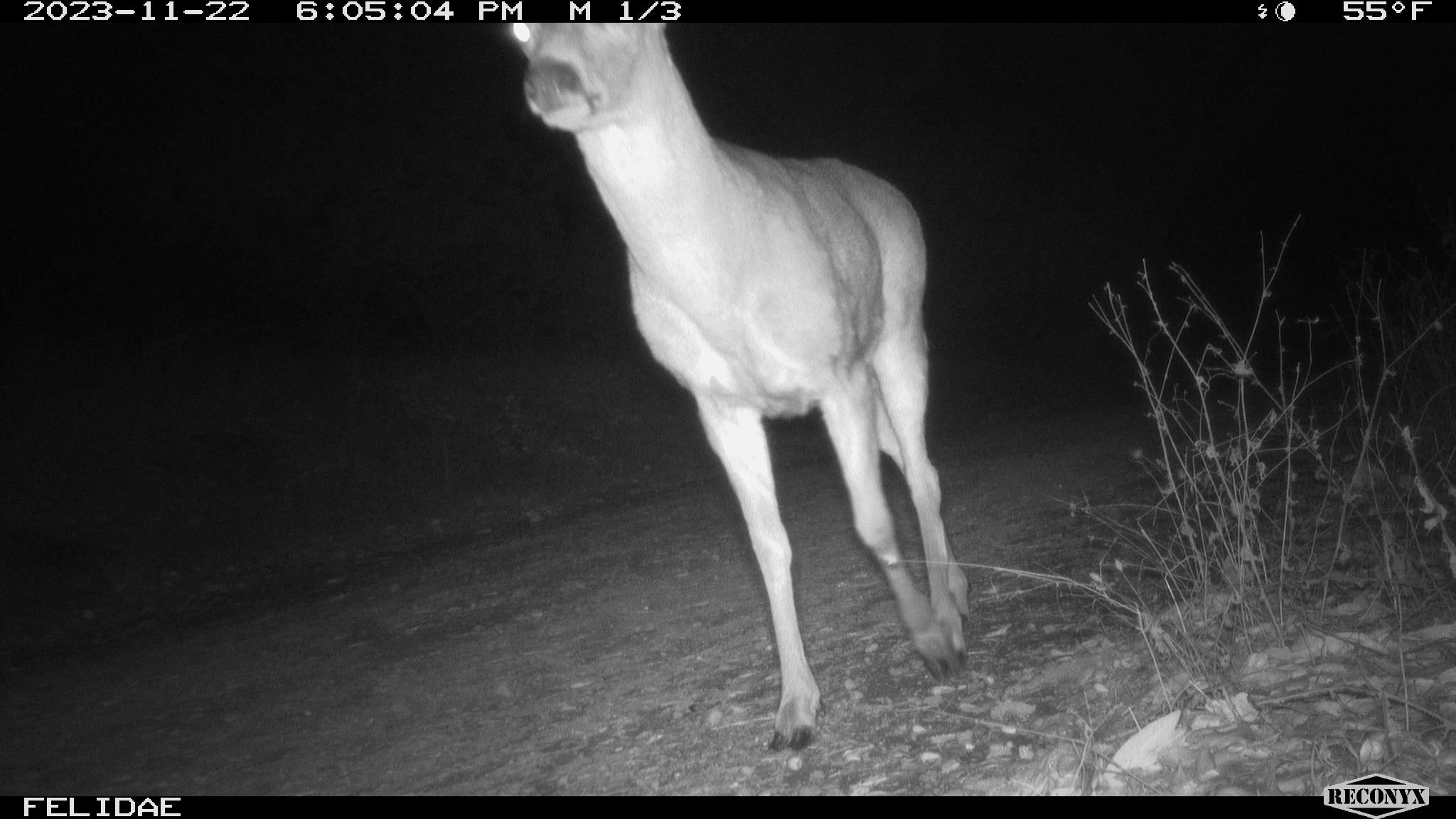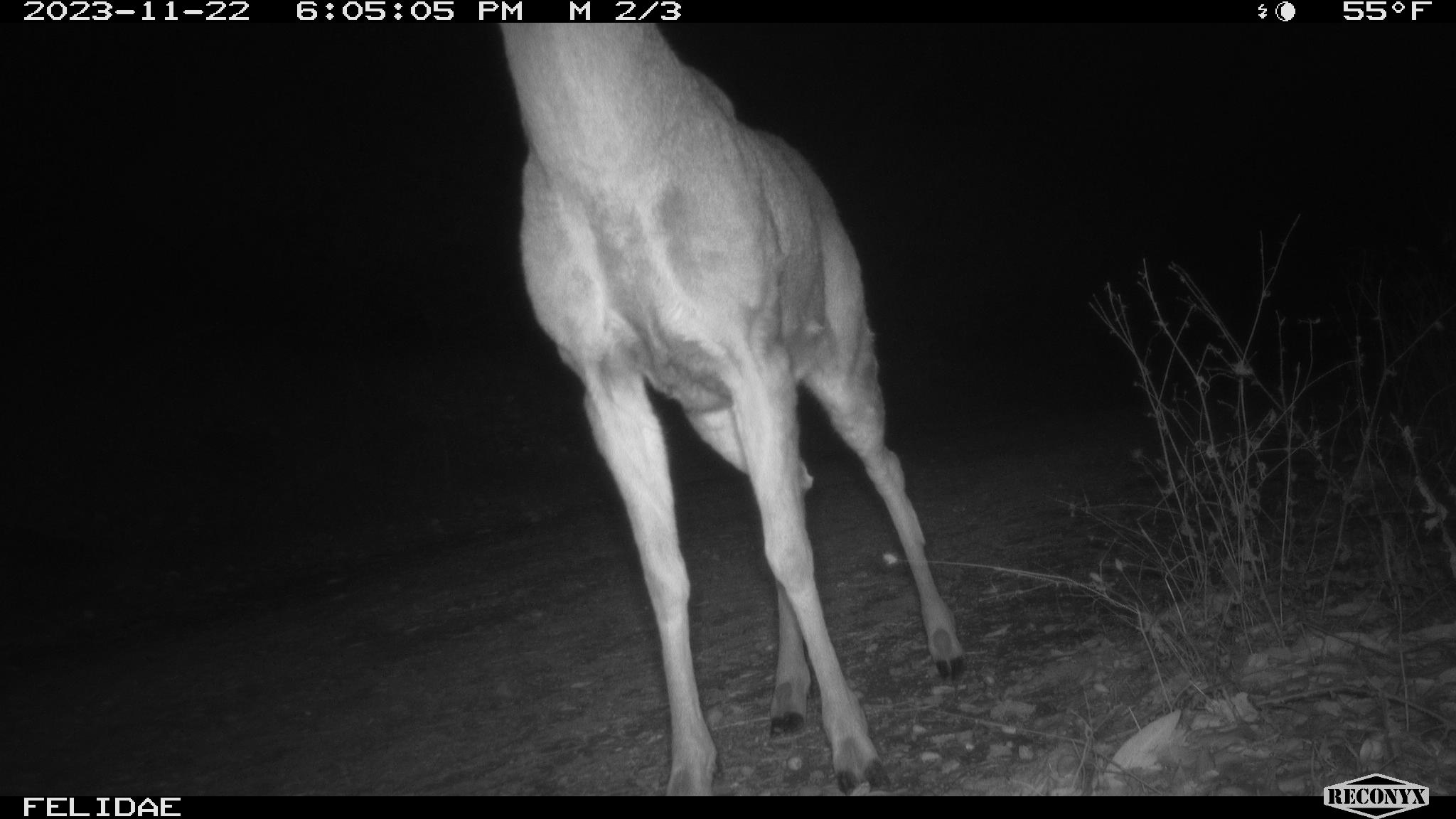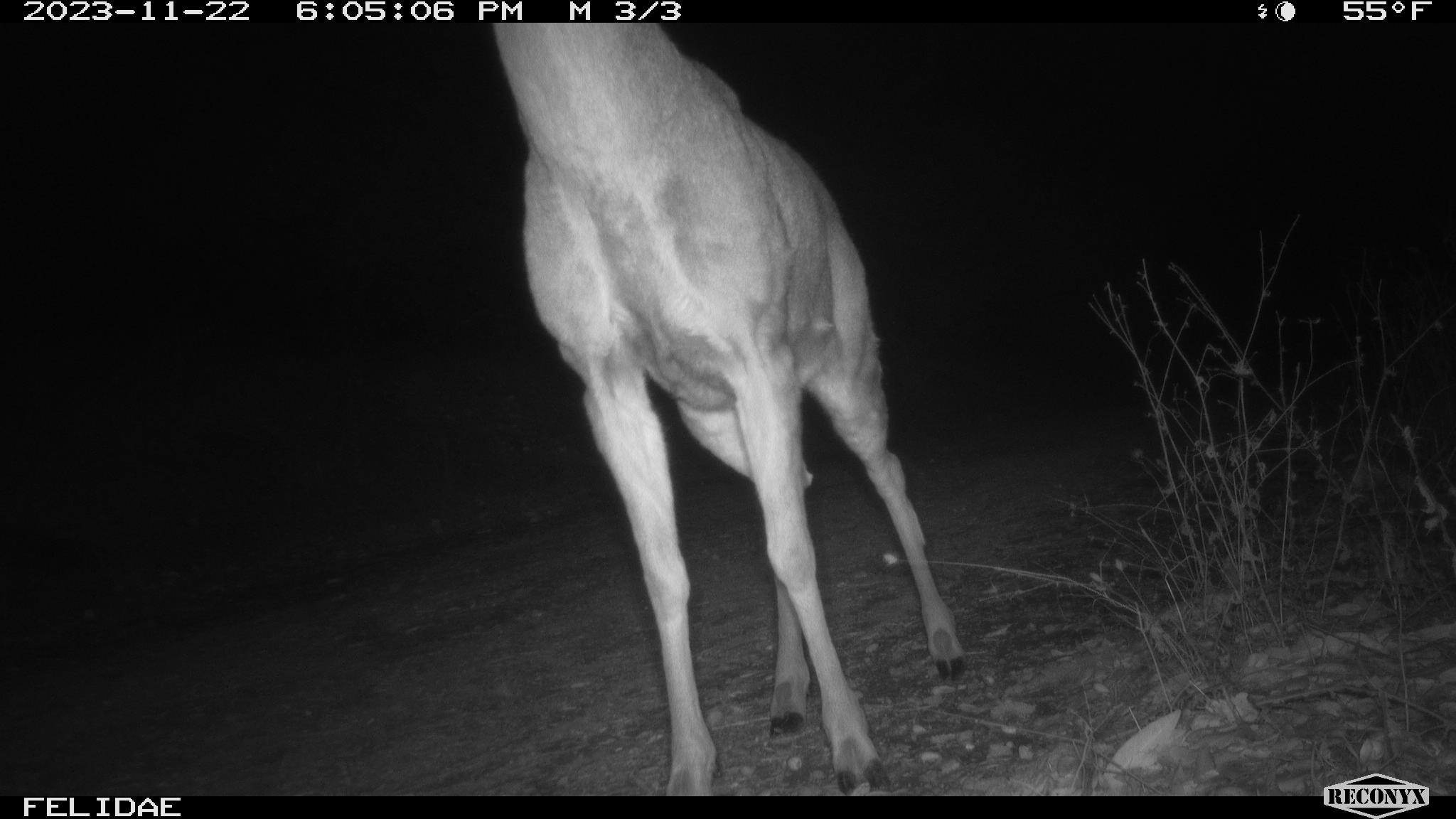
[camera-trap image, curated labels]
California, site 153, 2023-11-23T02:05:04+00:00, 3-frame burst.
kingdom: Animalia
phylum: Chordata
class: Mammalia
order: Artiodactyla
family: Cervidae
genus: Odocoileus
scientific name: Odocoileus hemionus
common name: mule deer